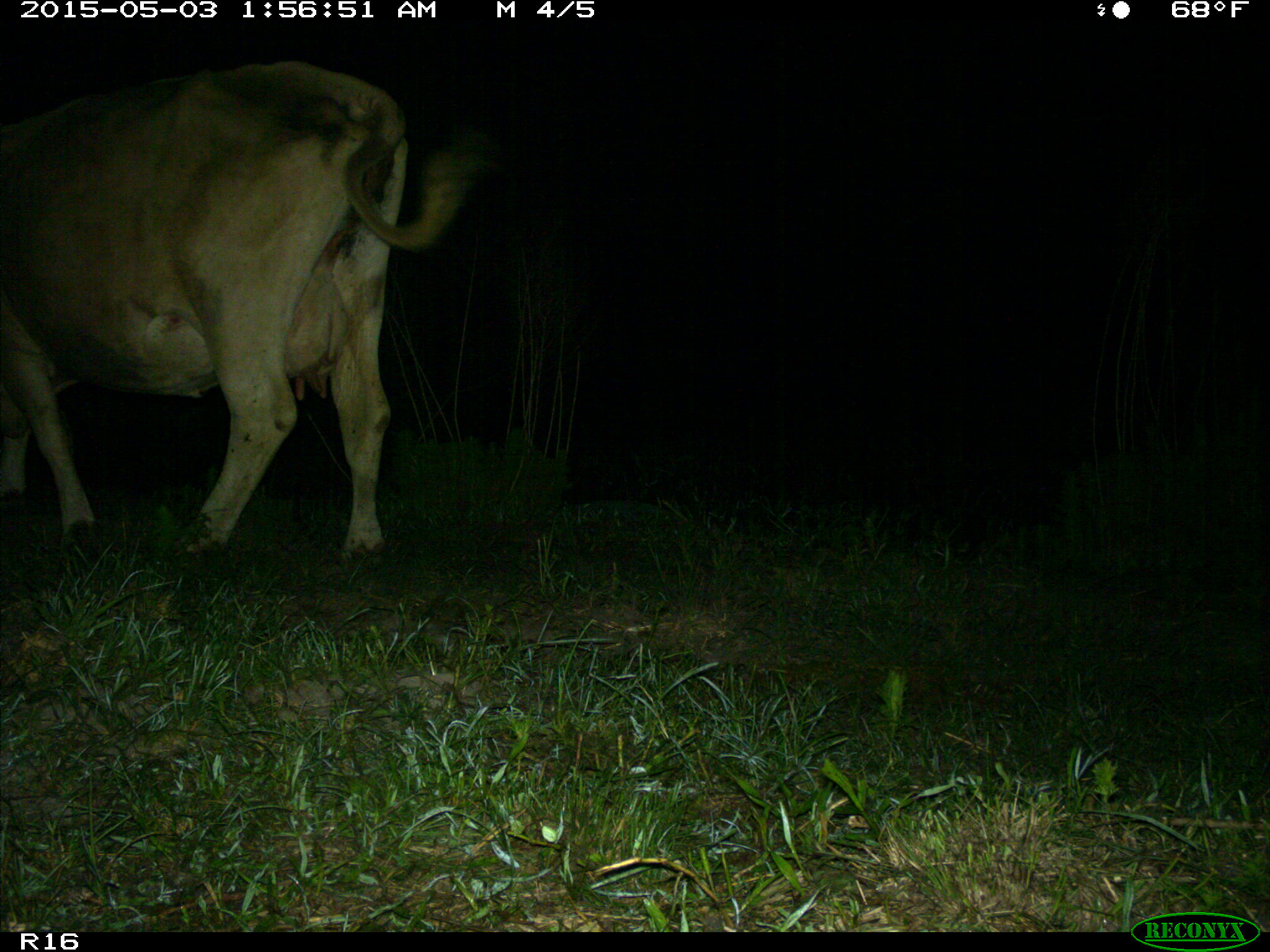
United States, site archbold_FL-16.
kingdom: Animalia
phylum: Chordata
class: Mammalia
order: Artiodactyla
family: Bovidae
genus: Bos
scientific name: Bos taurus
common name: domestic cow